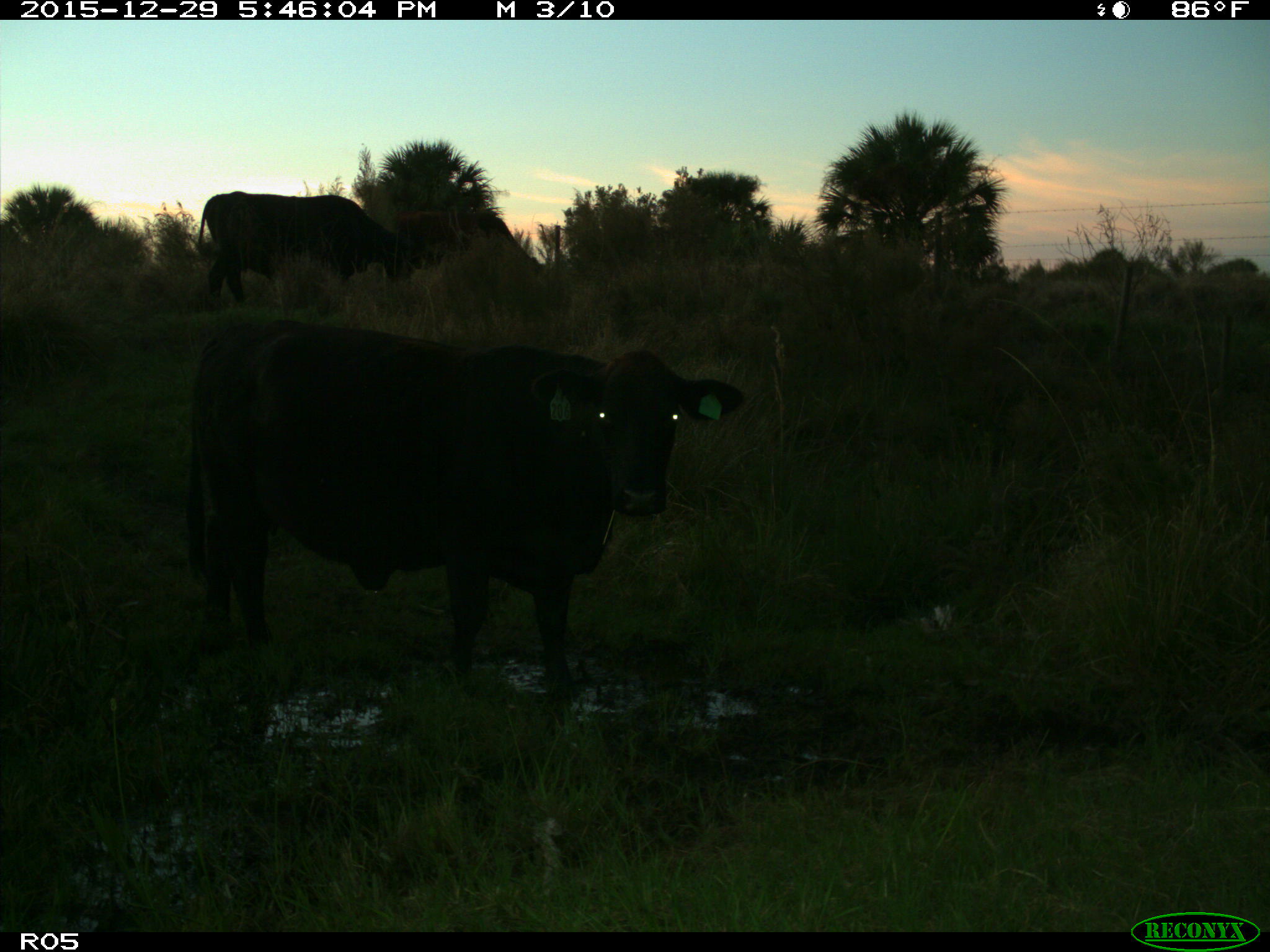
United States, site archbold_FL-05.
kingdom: Animalia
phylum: Chordata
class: Mammalia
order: Artiodactyla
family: Bovidae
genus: Bos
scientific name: Bos taurus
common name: domestic cow